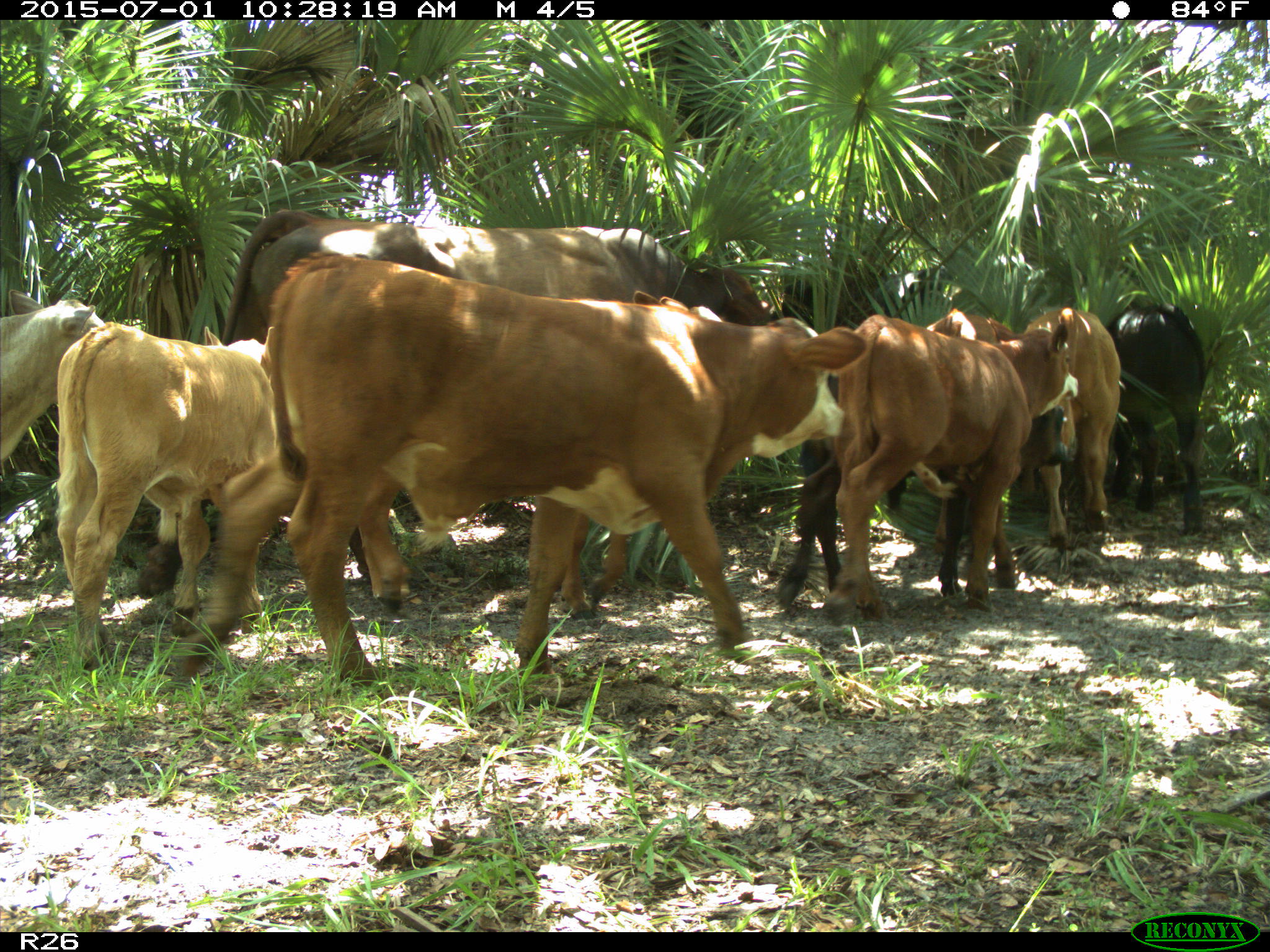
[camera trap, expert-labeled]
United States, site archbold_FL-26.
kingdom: Animalia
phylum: Chordata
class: Mammalia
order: Artiodactyla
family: Bovidae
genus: Bos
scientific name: Bos taurus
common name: domestic cow